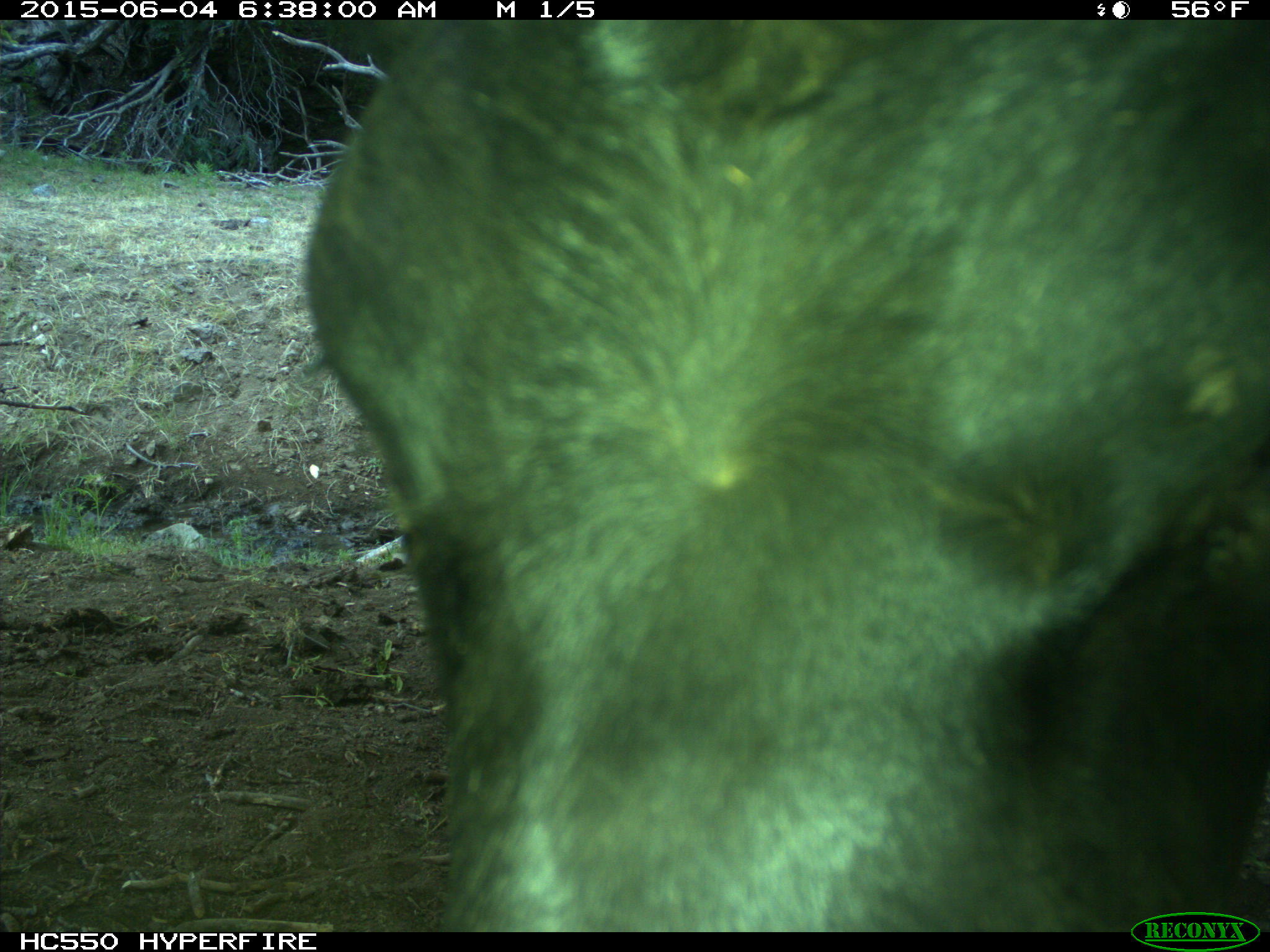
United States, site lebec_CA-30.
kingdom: Animalia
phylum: Chordata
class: Mammalia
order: Artiodactyla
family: Bovidae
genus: Bos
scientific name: Bos taurus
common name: domestic cow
Bos taurus (domestic cow).